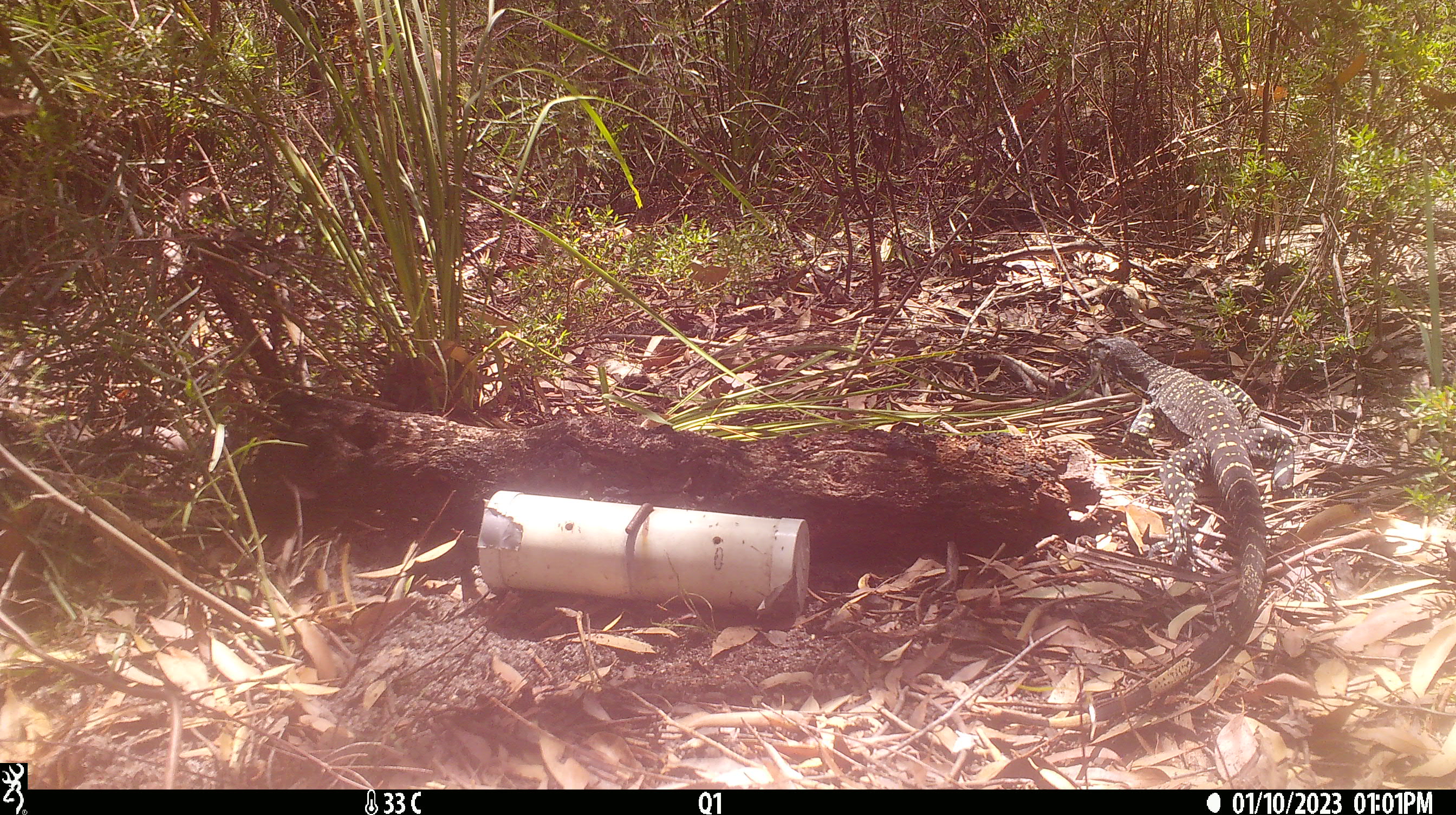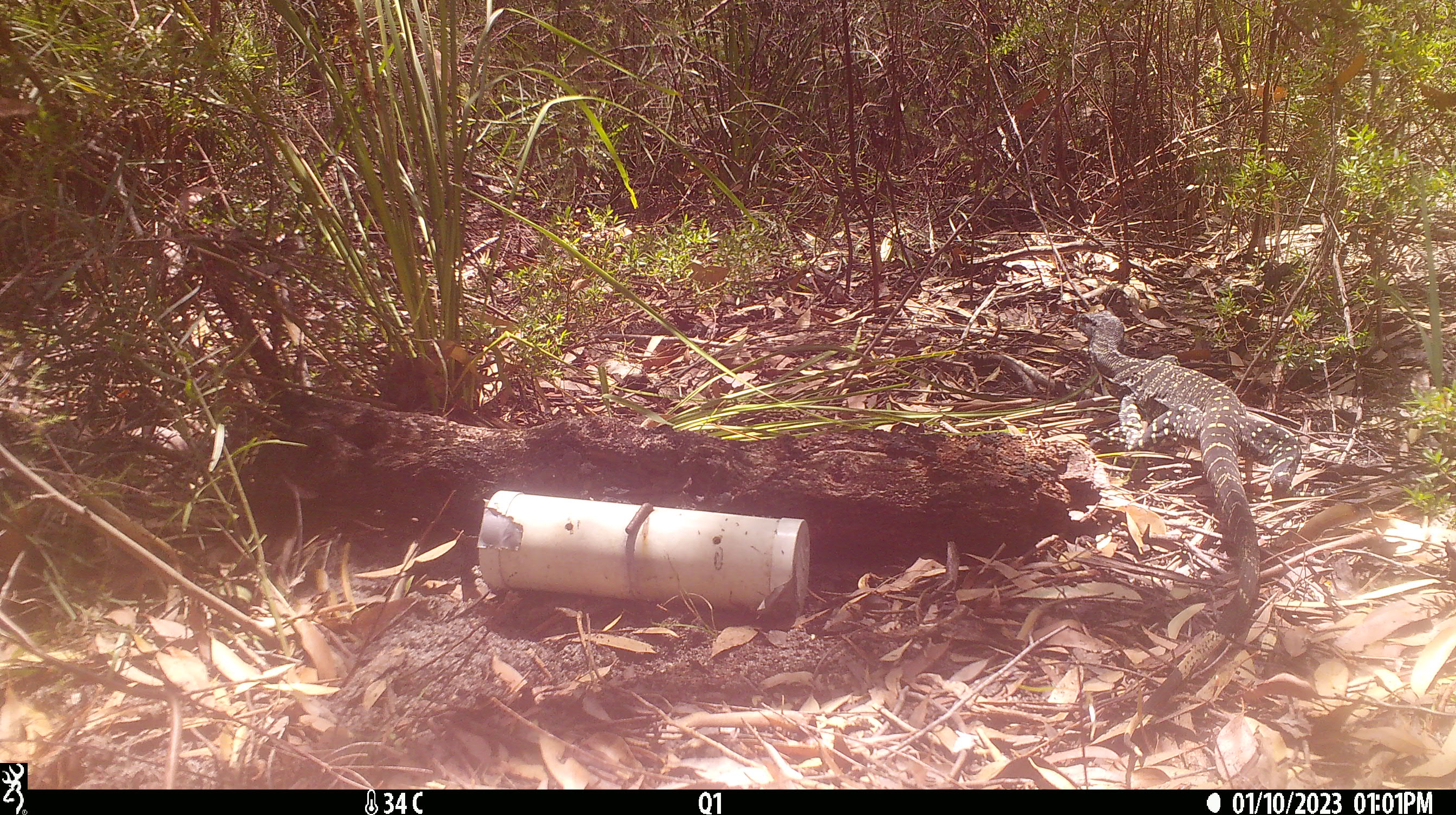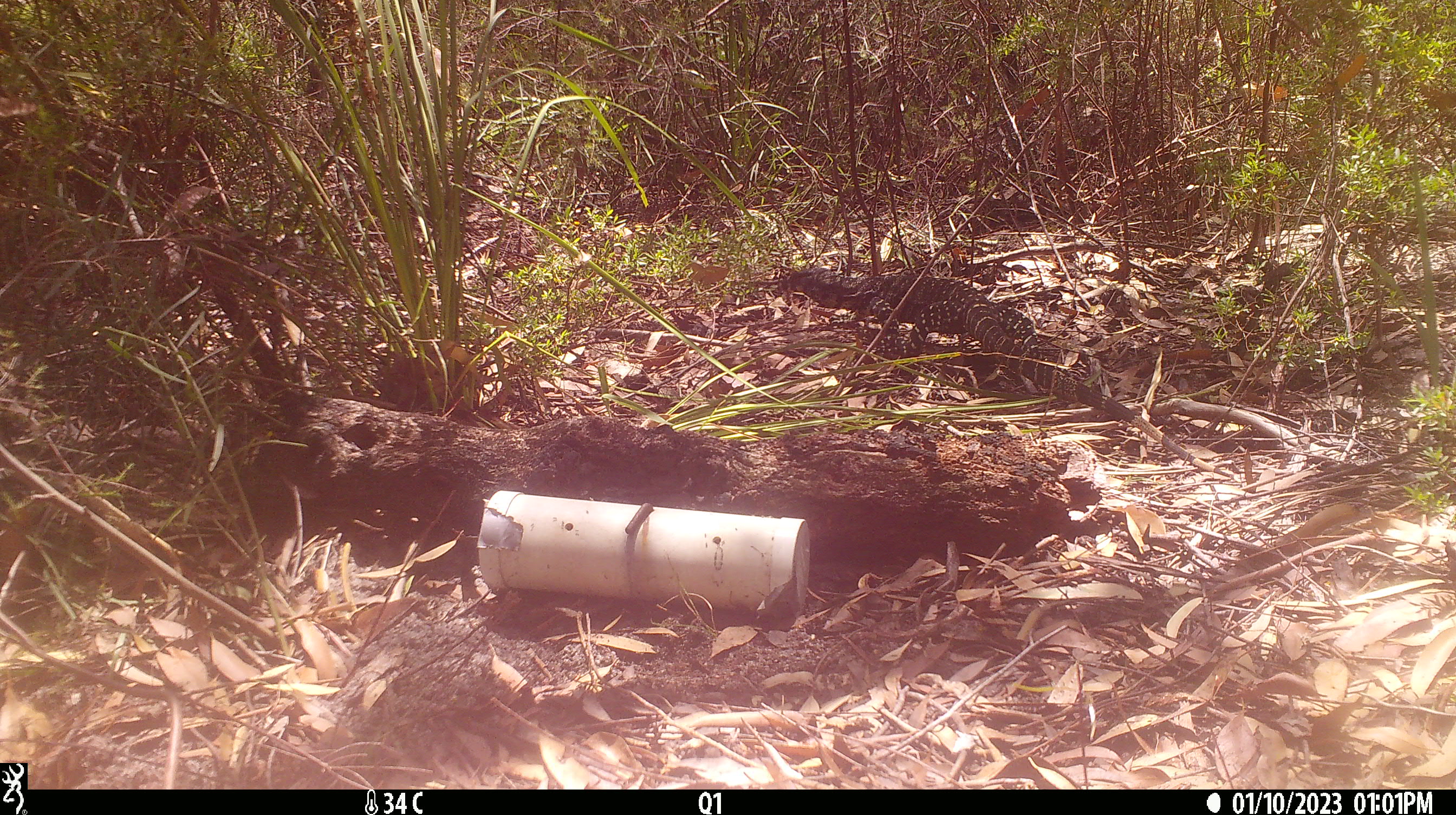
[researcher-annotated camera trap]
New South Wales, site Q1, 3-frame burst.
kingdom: Animalia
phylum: Chordata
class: Reptilia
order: Squamata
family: Varanidae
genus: Varanus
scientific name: Varanus varius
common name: lace monitor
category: goanna